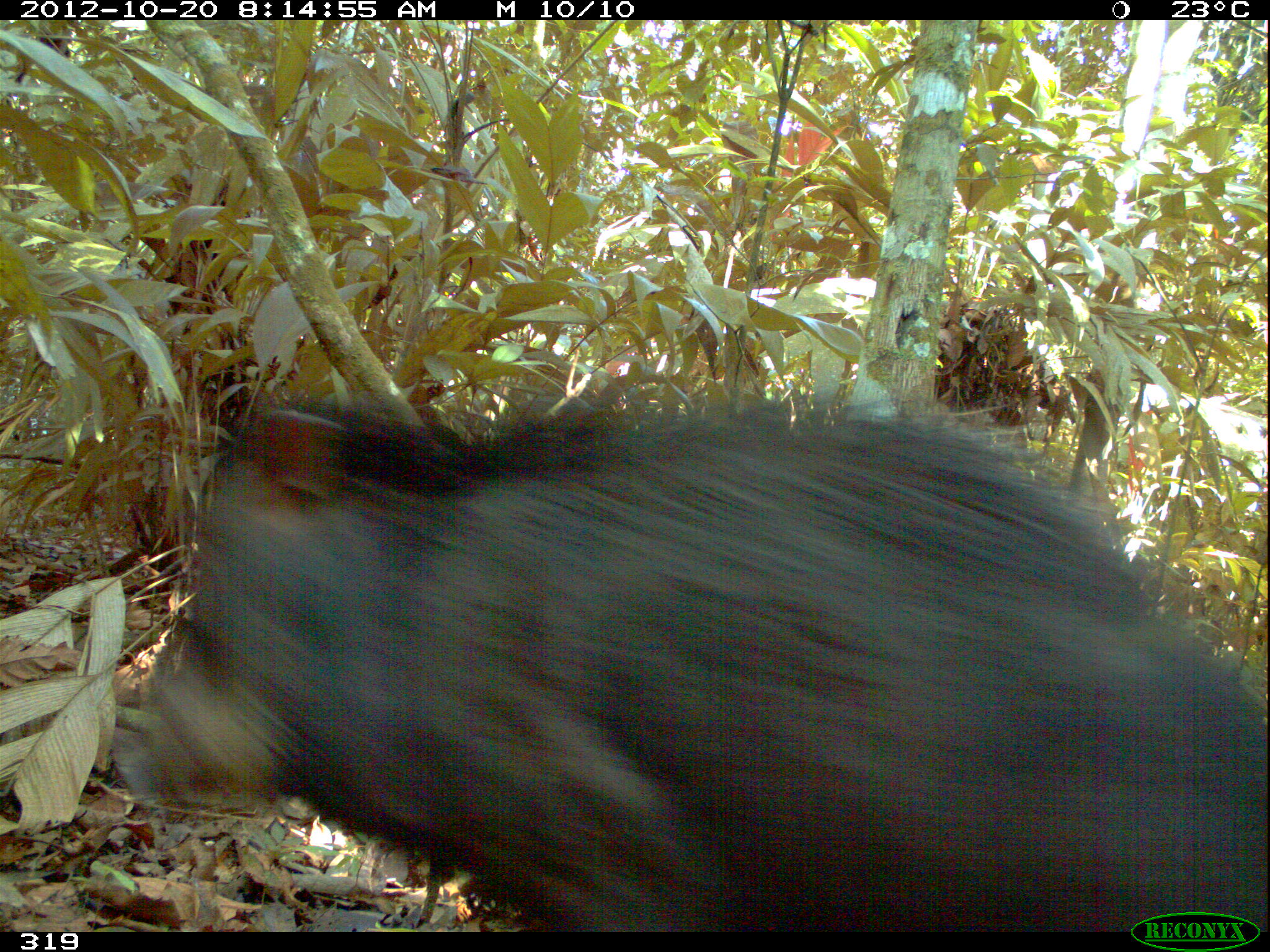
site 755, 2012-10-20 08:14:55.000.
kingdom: Animalia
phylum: Chordata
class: Mammalia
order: Artiodactyla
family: Tayassuidae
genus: Tayassu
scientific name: Tayassu pecari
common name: white-lipped peccary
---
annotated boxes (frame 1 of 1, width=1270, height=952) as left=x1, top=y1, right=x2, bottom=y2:
tayassu pecari: left=105, top=372, right=1264, bottom=932